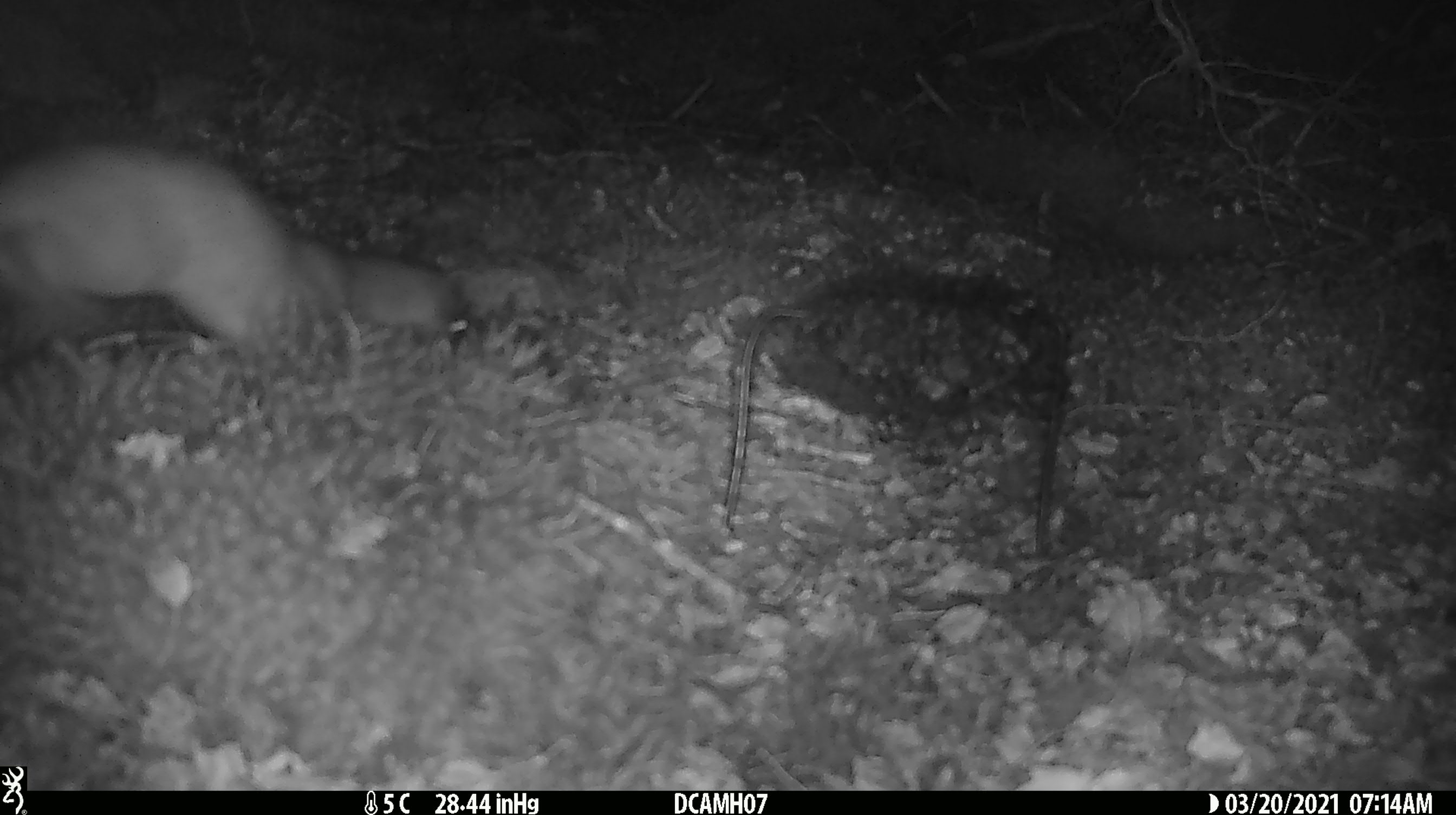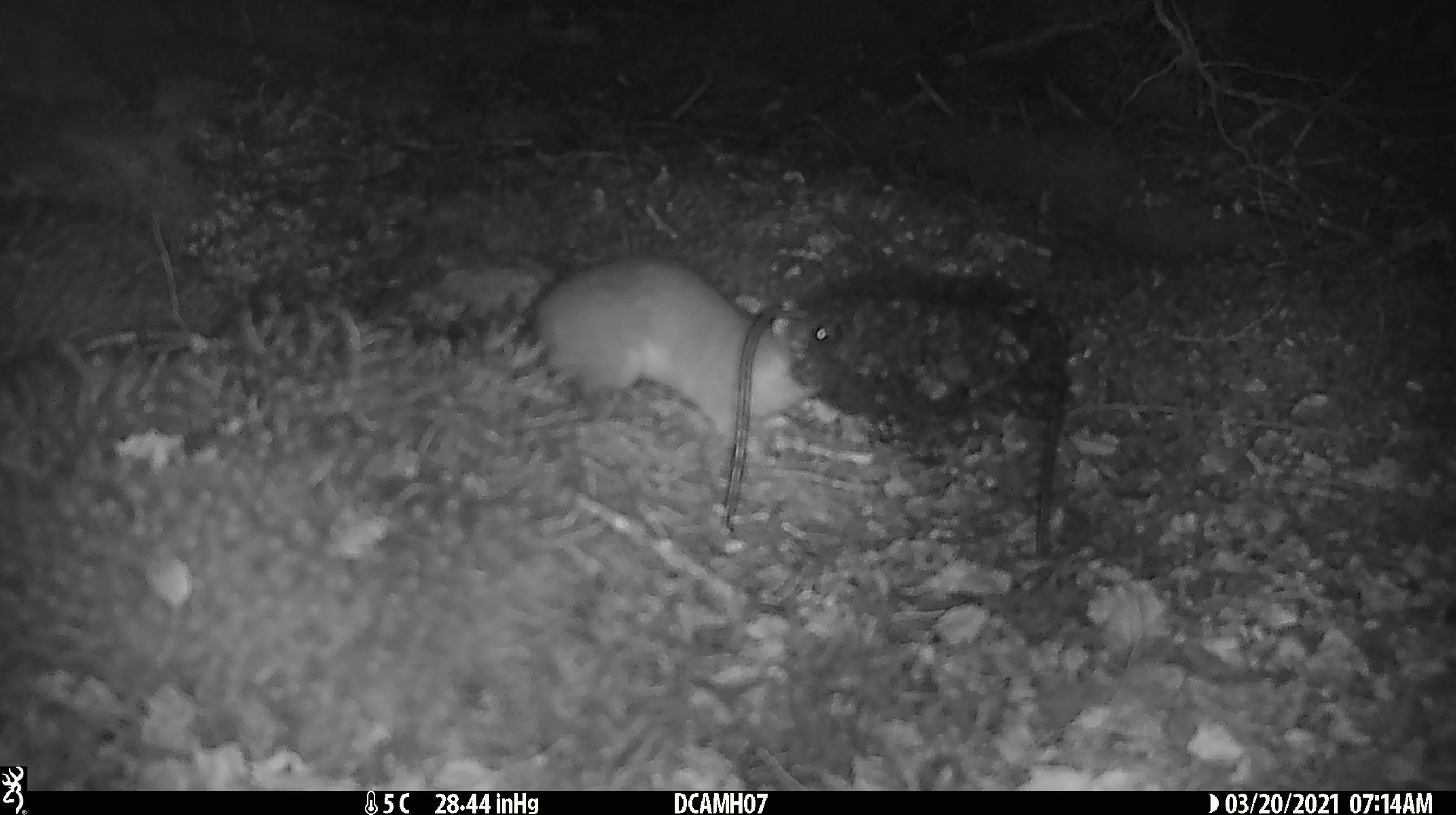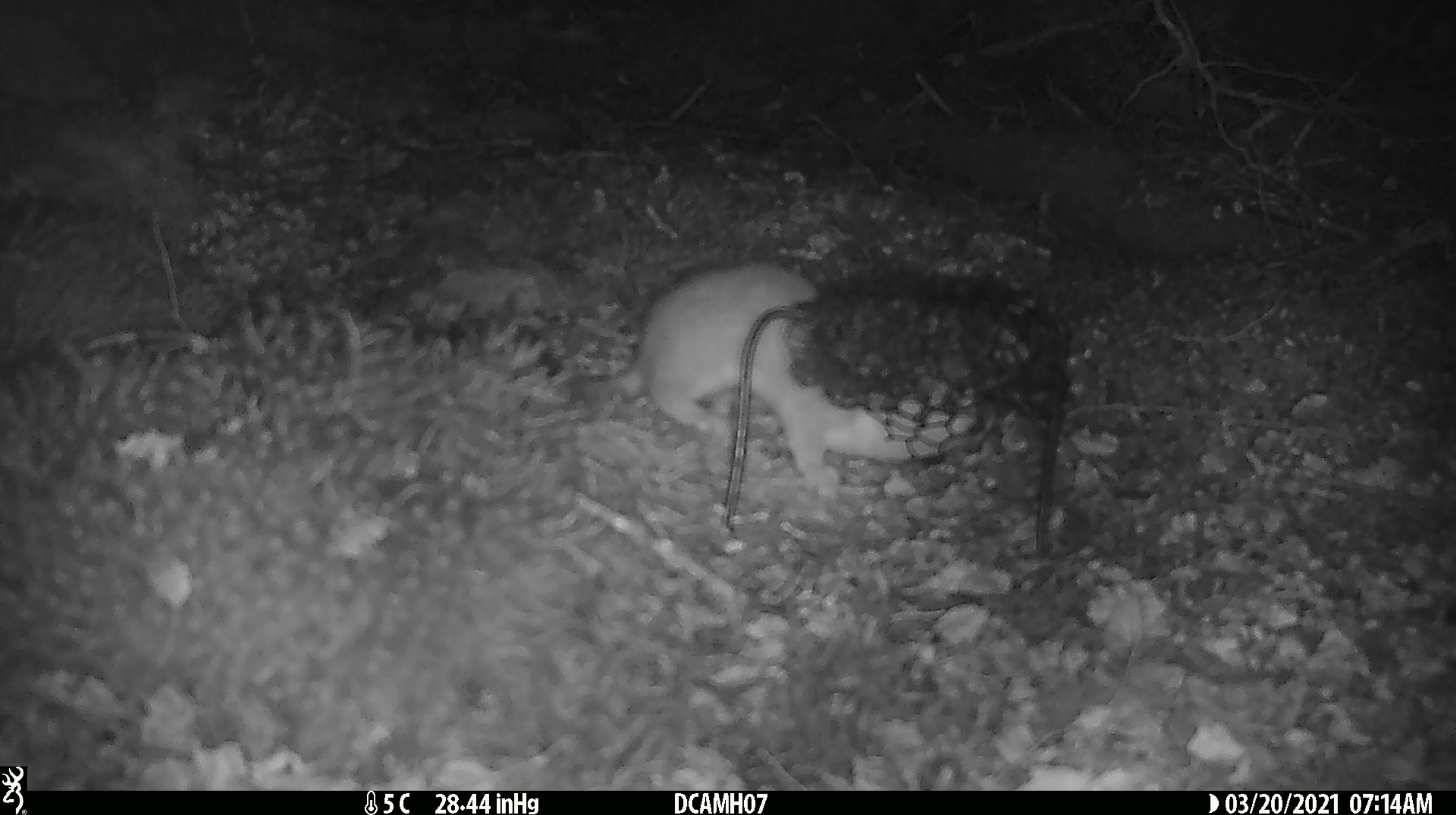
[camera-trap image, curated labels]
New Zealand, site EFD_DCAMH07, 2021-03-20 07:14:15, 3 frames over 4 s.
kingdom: Animalia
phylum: Chordata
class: Mammalia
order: Carnivora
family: Mustelidae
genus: Mustela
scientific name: Mustela erminea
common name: stoat